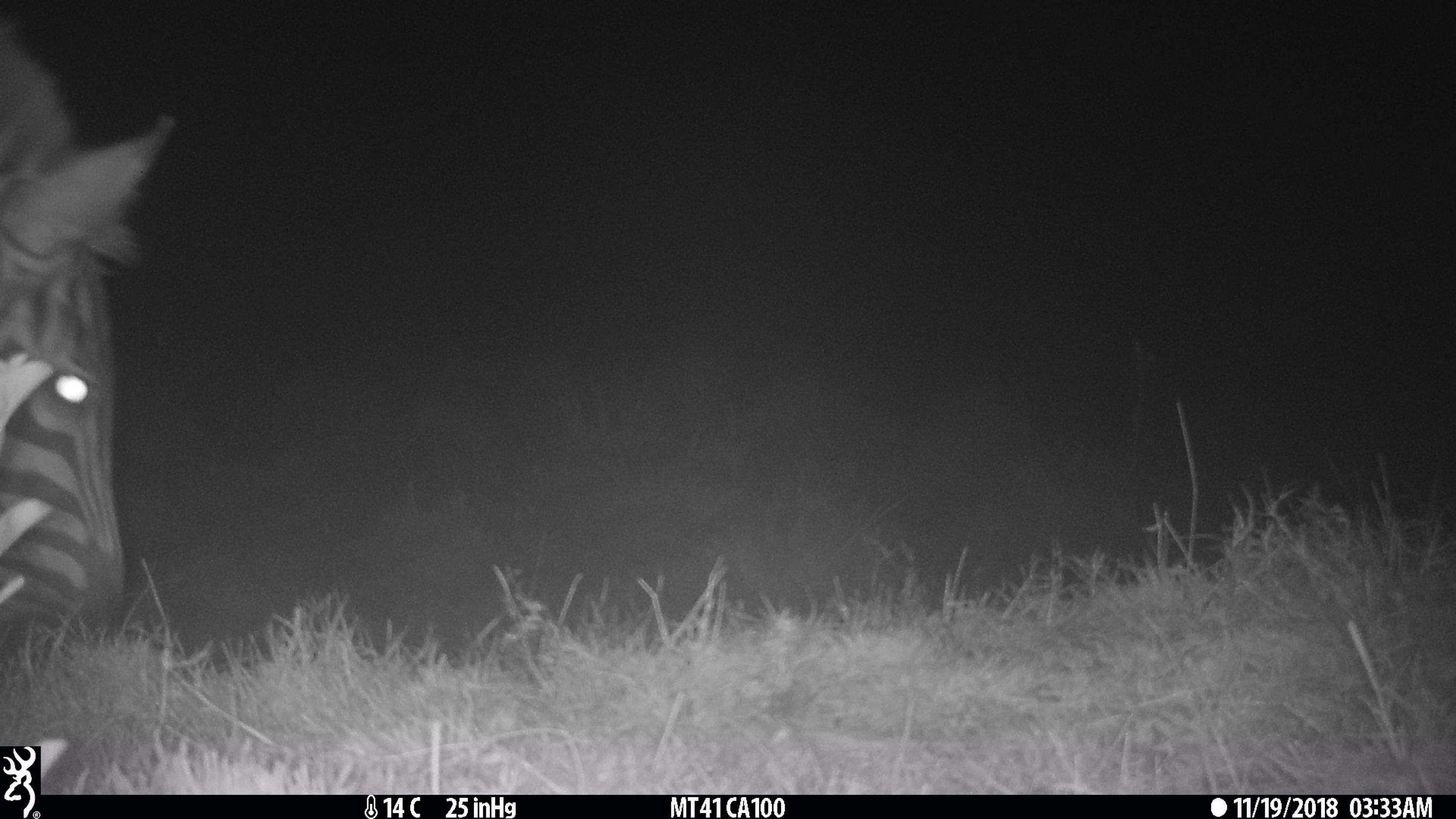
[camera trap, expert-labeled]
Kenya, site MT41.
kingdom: Animalia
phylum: Chordata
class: Mammalia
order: Perissodactyla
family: Equidae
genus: Equus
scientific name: Equus quagga burchellii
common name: burchell's zebra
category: zebra